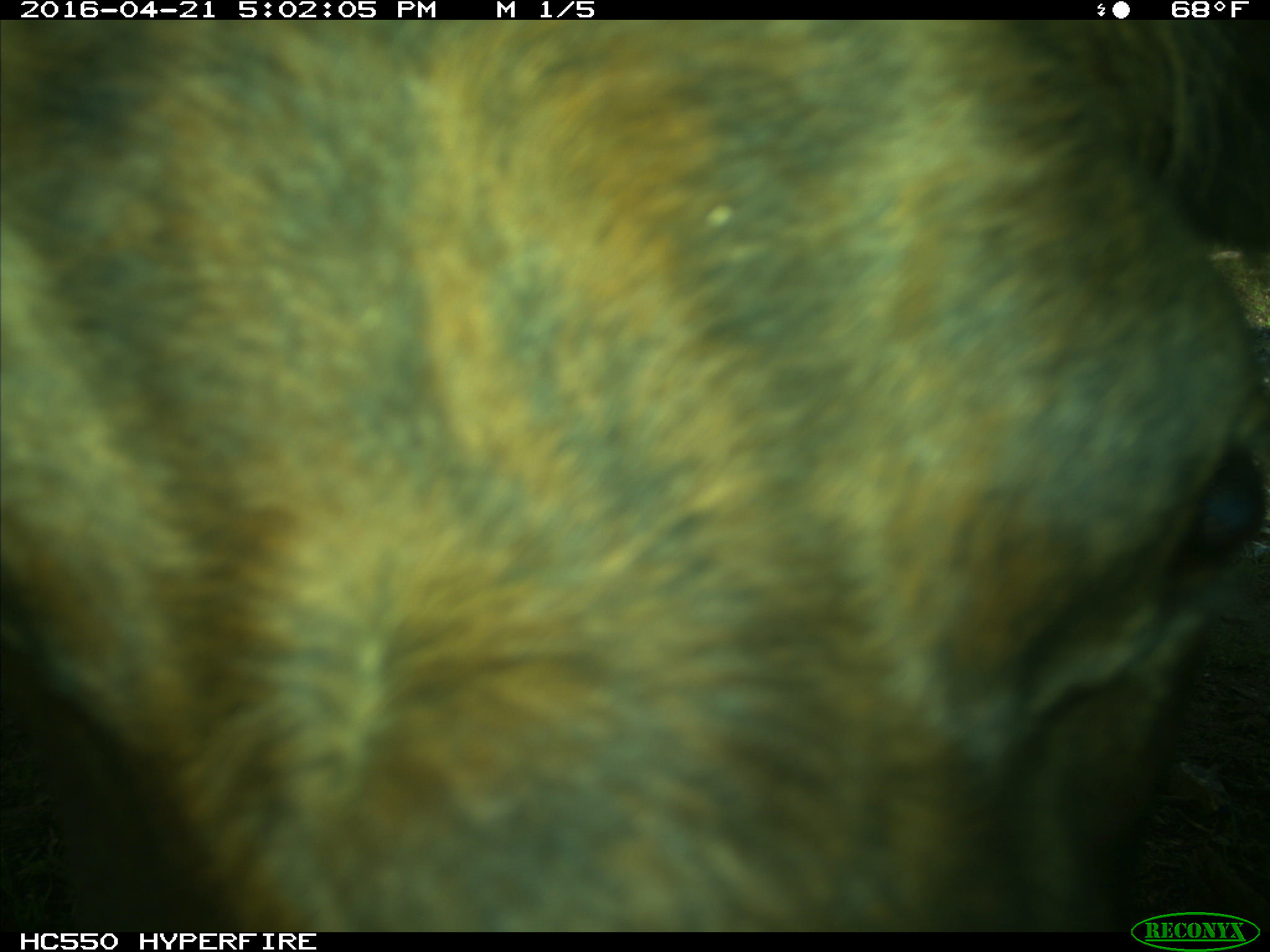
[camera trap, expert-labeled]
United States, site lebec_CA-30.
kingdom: Animalia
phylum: Chordata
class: Mammalia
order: Artiodactyla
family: Bovidae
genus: Bos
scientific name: Bos taurus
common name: domestic cow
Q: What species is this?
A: Bos taurus (domestic cow).